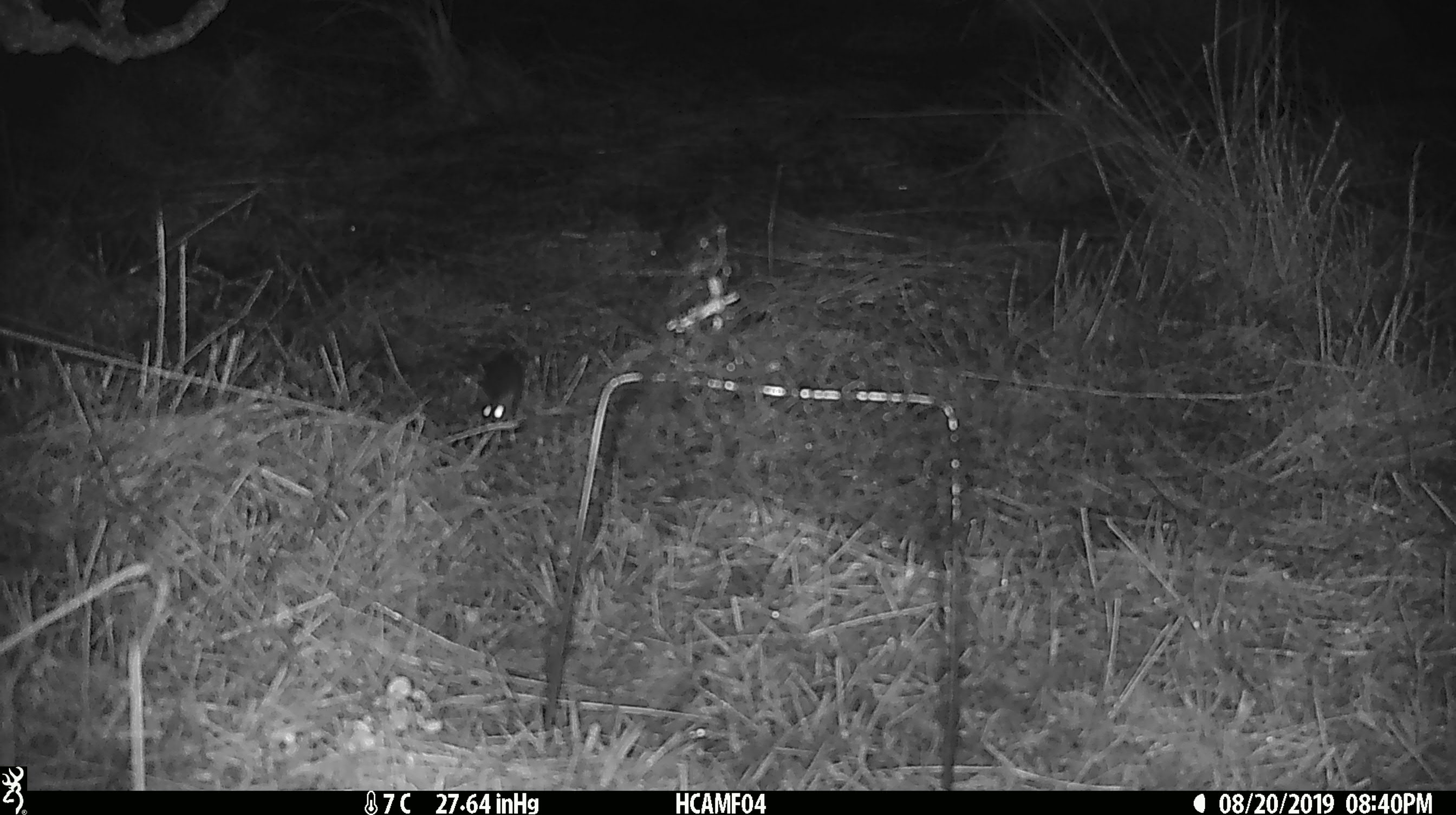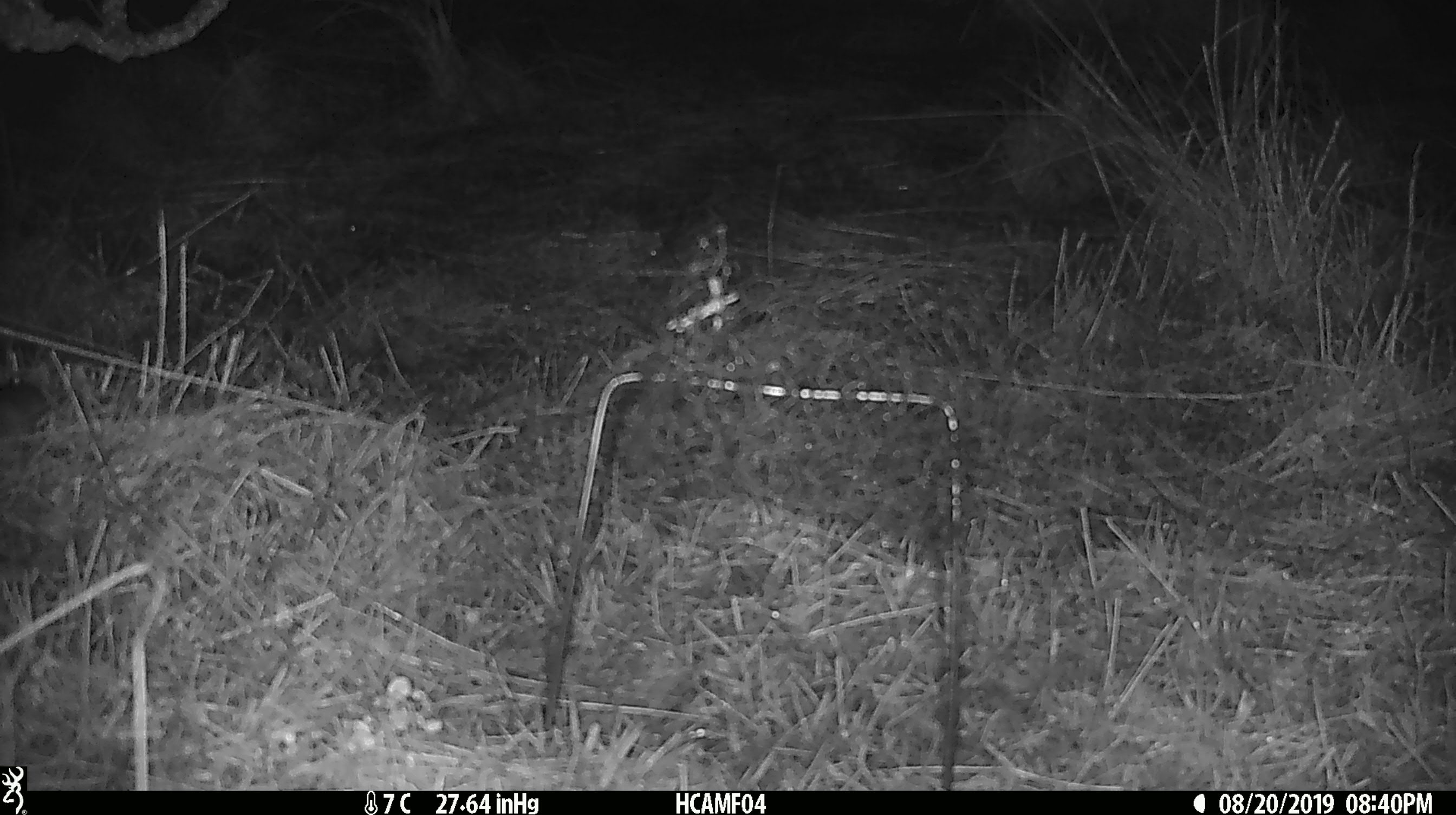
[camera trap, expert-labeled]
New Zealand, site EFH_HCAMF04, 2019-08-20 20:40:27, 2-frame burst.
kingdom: Animalia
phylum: Chordata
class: Mammalia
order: Rodentia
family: Muridae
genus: Mus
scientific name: Mus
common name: mouse